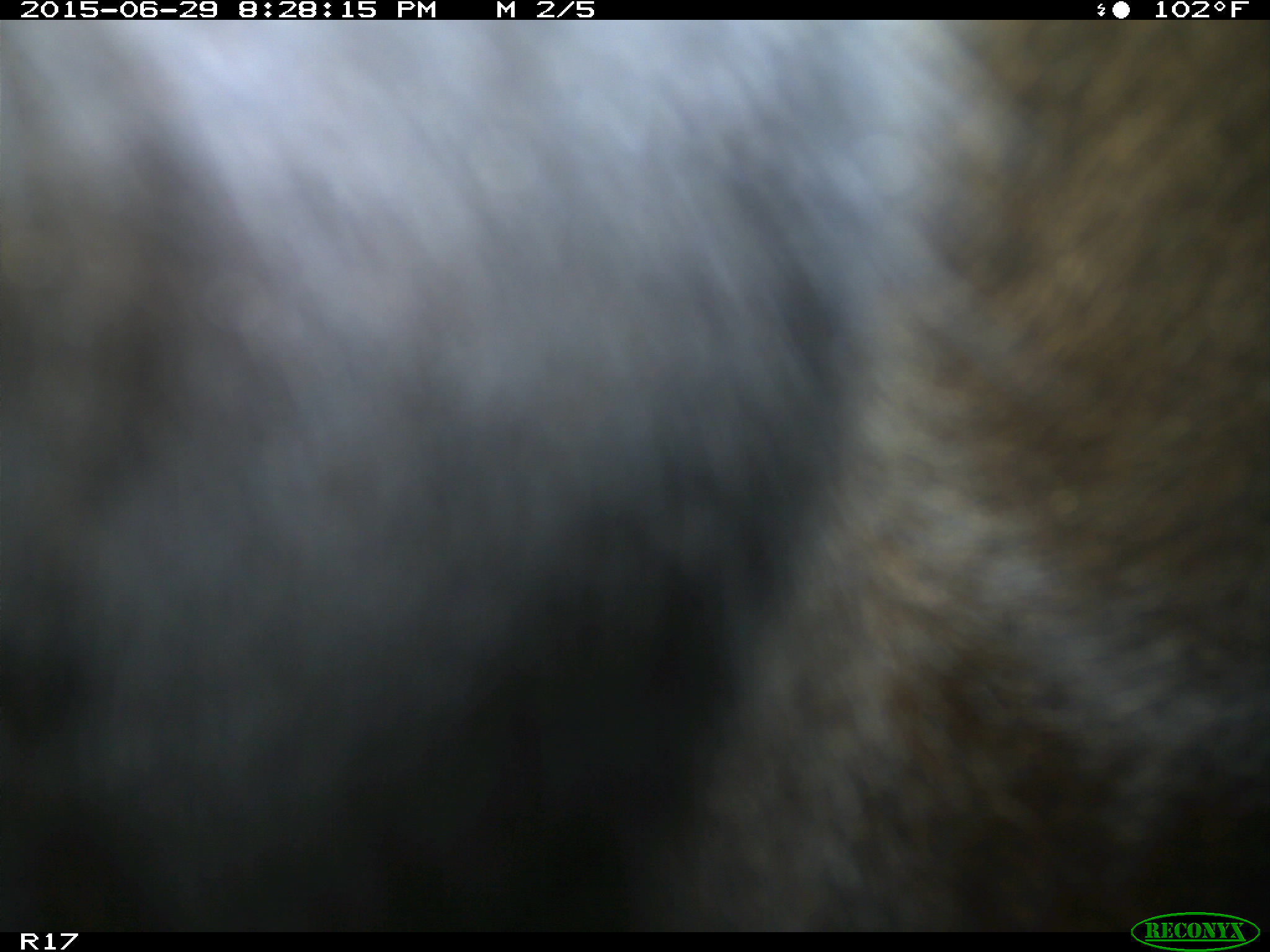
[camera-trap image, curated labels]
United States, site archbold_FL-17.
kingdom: Animalia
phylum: Chordata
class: Mammalia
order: Artiodactyla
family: Bovidae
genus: Bos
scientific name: Bos taurus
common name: domestic cow